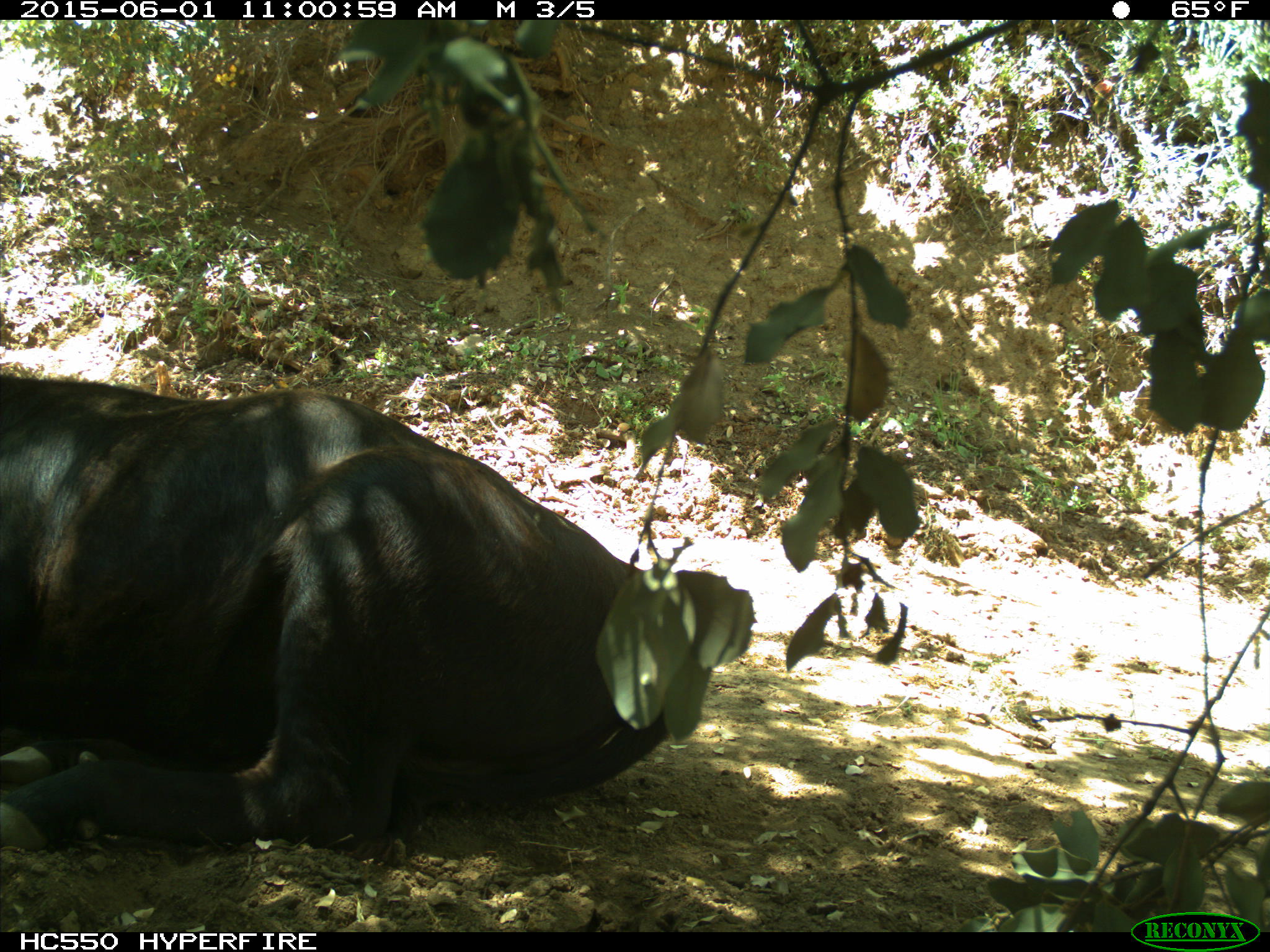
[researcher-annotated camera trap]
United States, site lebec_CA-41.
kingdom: Animalia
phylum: Chordata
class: Mammalia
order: Artiodactyla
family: Bovidae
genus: Bos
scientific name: Bos taurus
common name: domestic cow